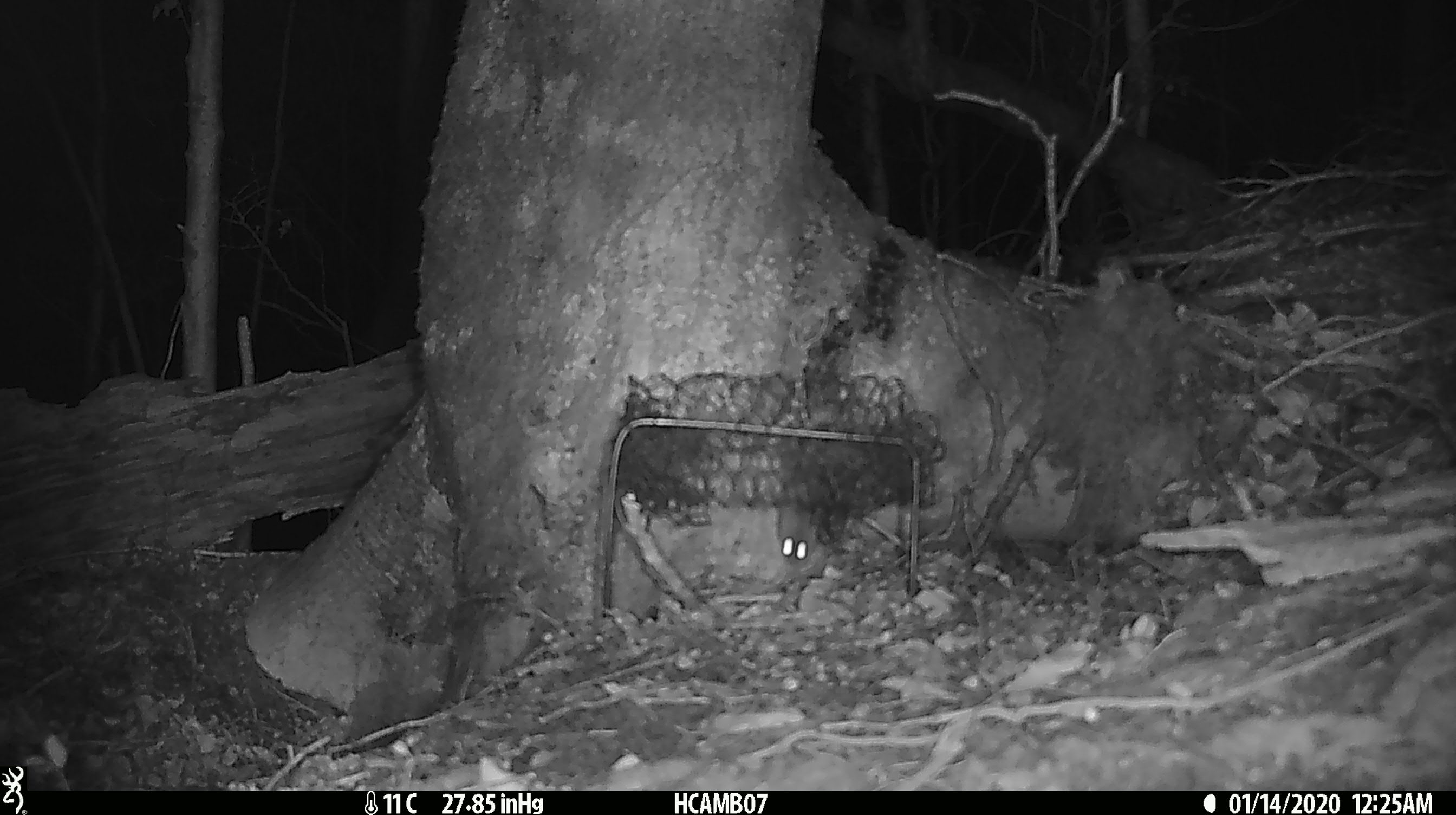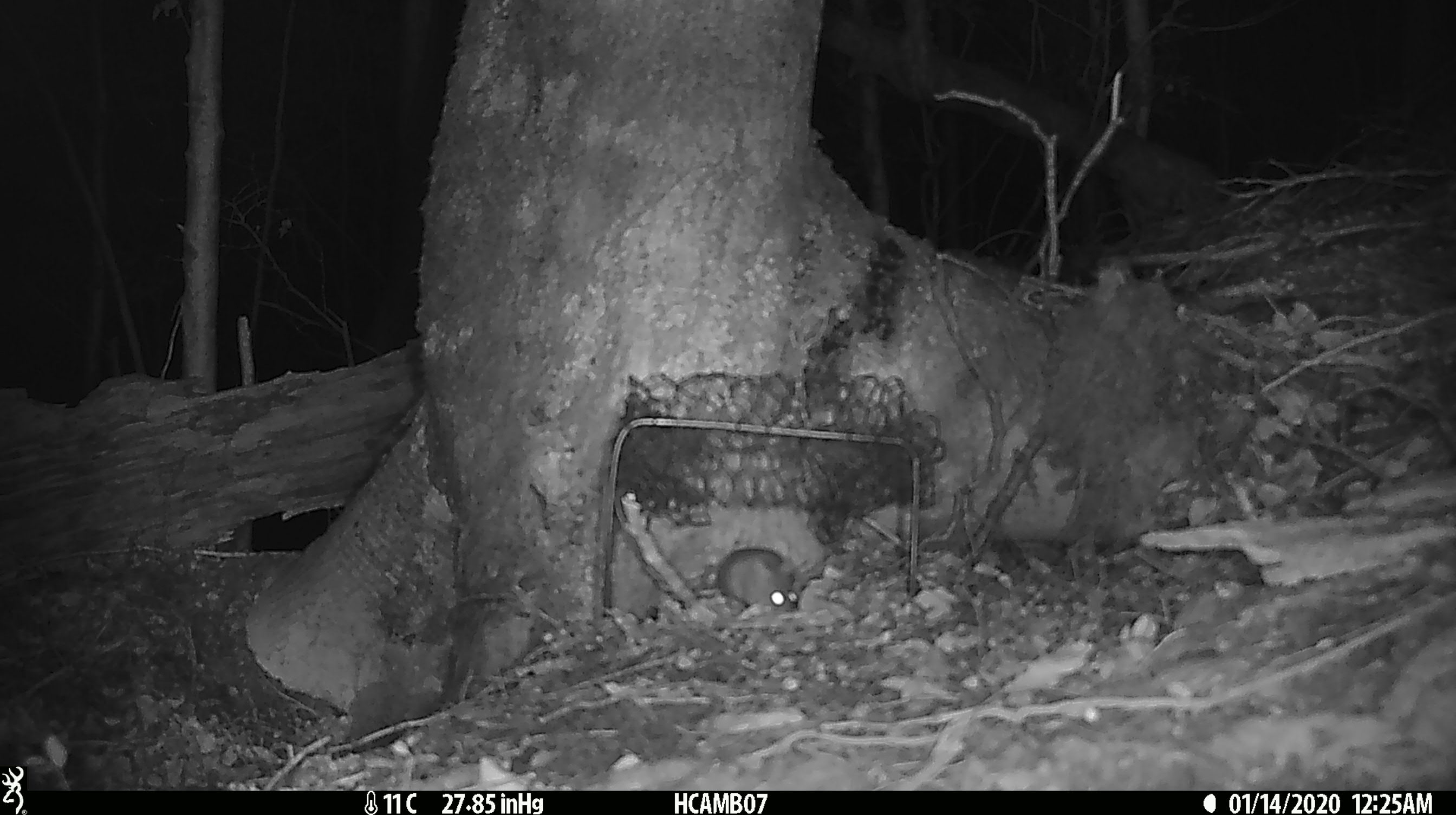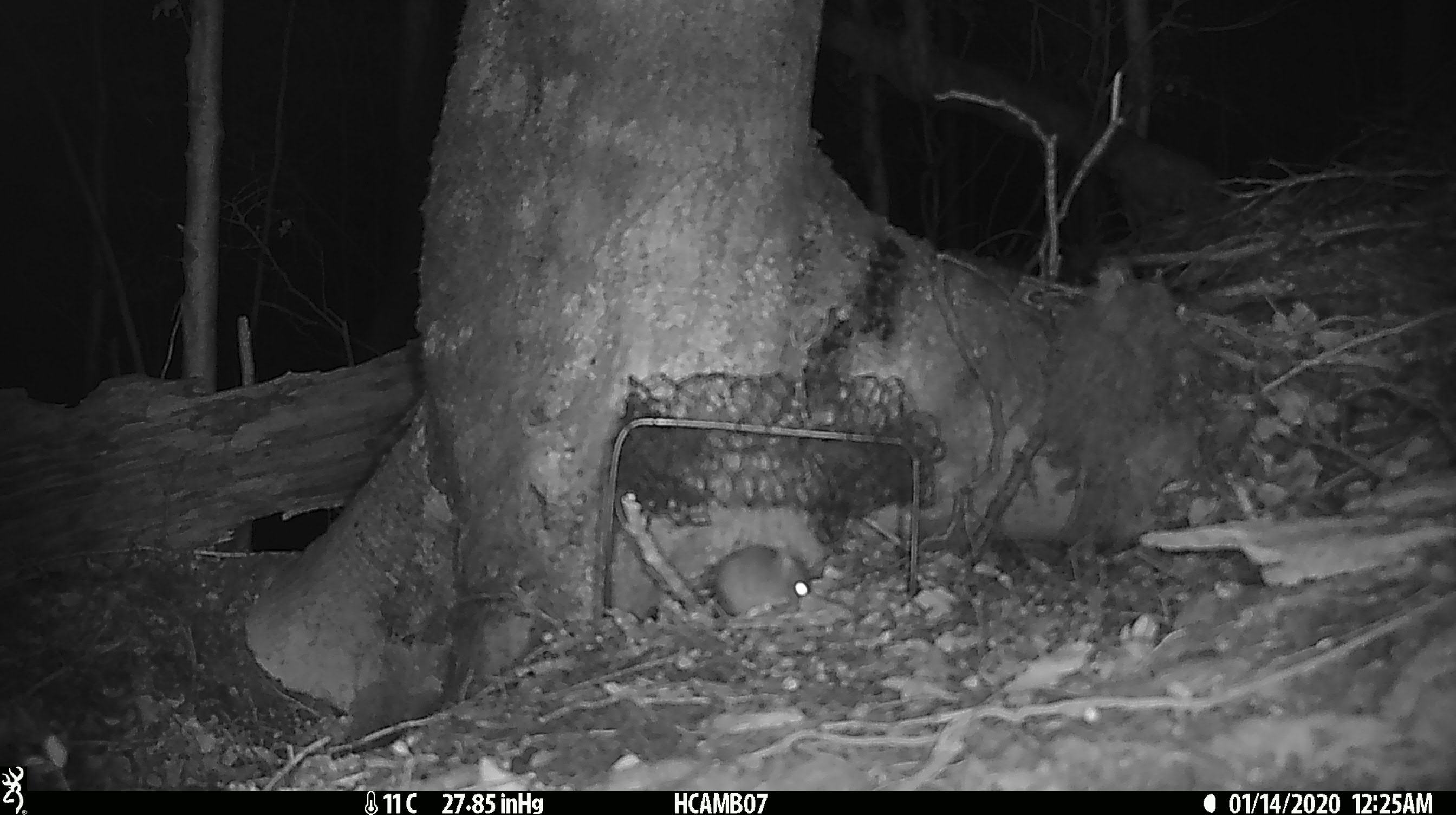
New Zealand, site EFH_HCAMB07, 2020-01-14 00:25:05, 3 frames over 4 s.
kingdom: Animalia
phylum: Chordata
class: Mammalia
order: Rodentia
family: Muridae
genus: Mus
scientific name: Mus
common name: mouse